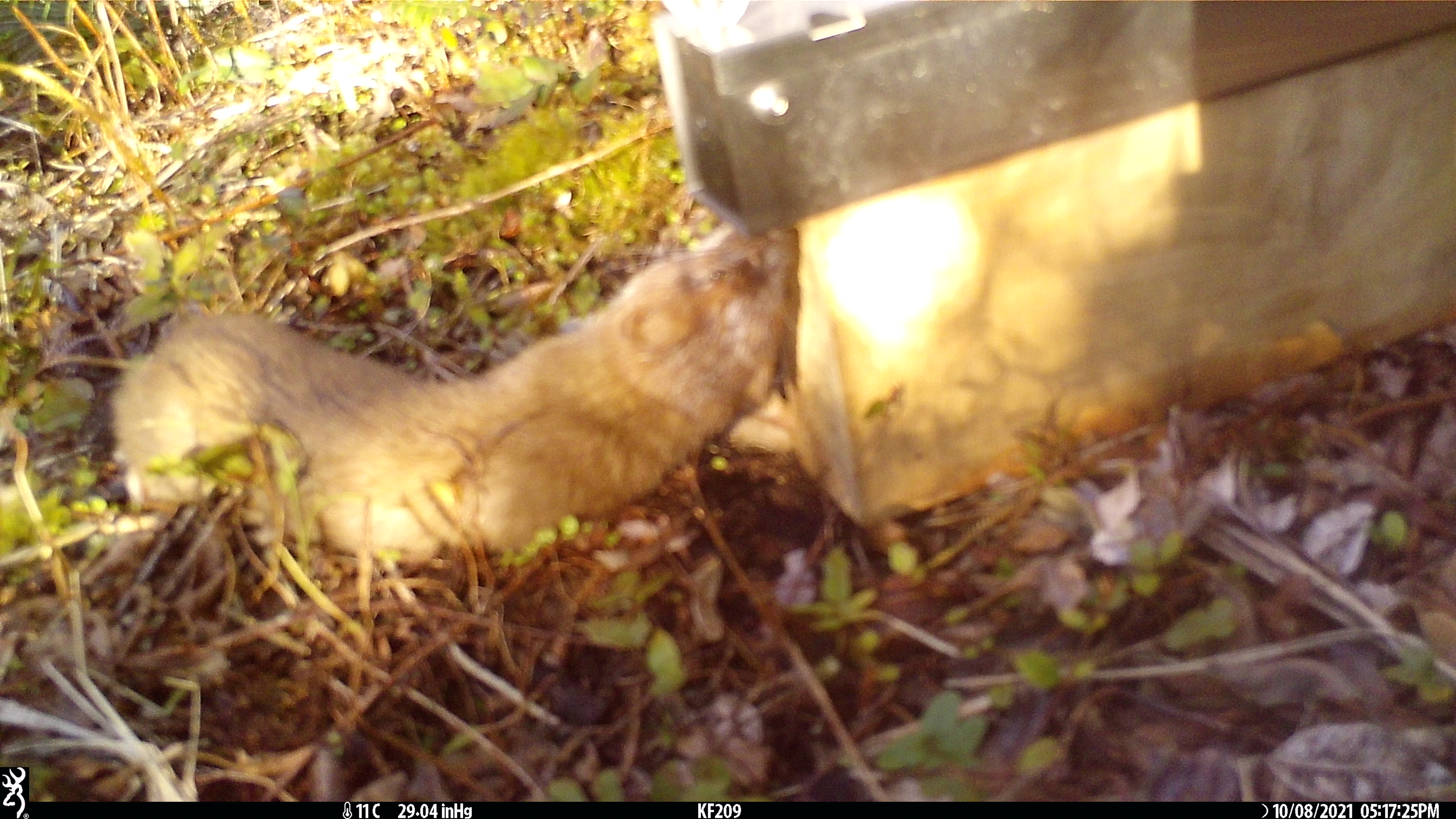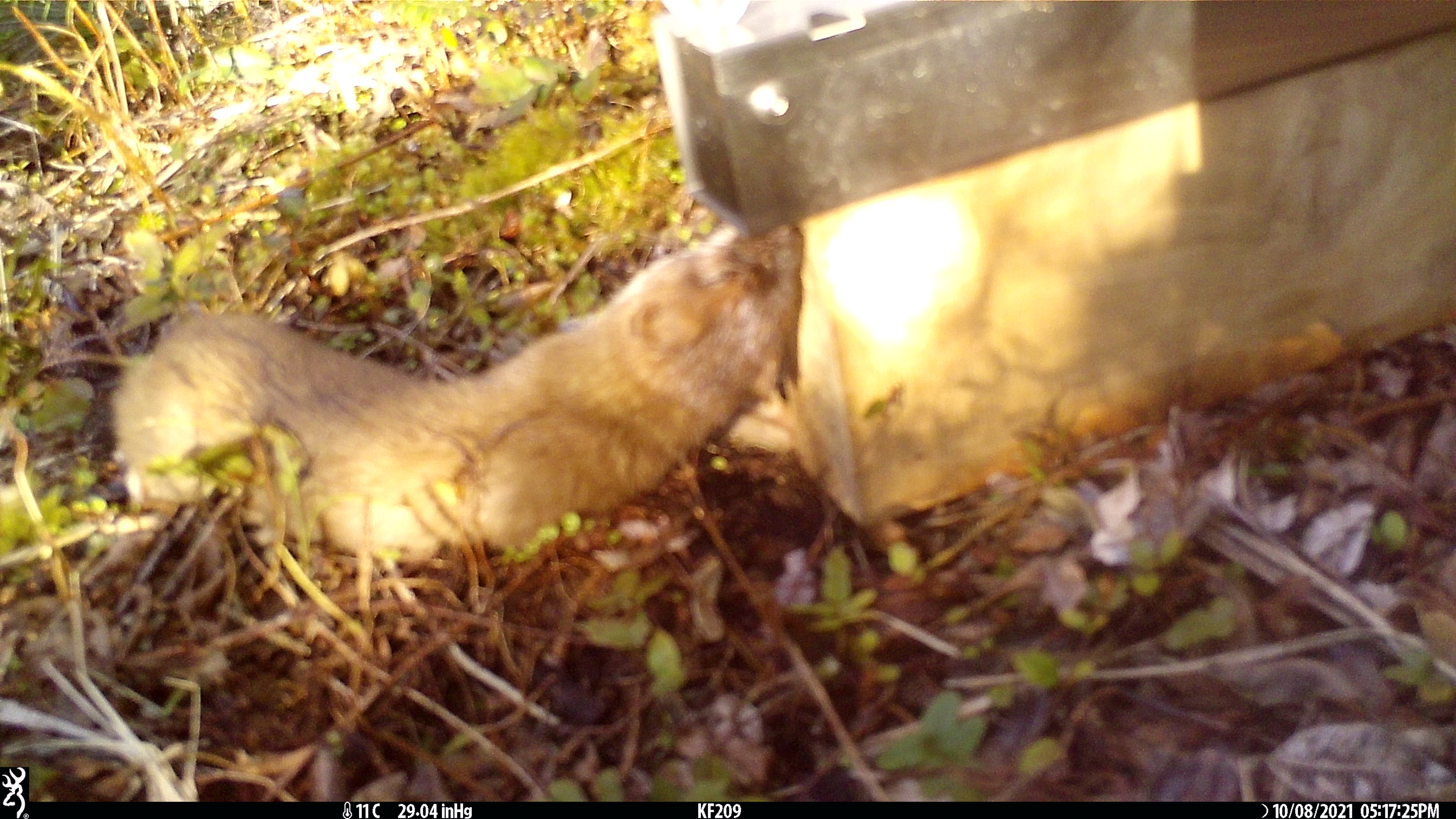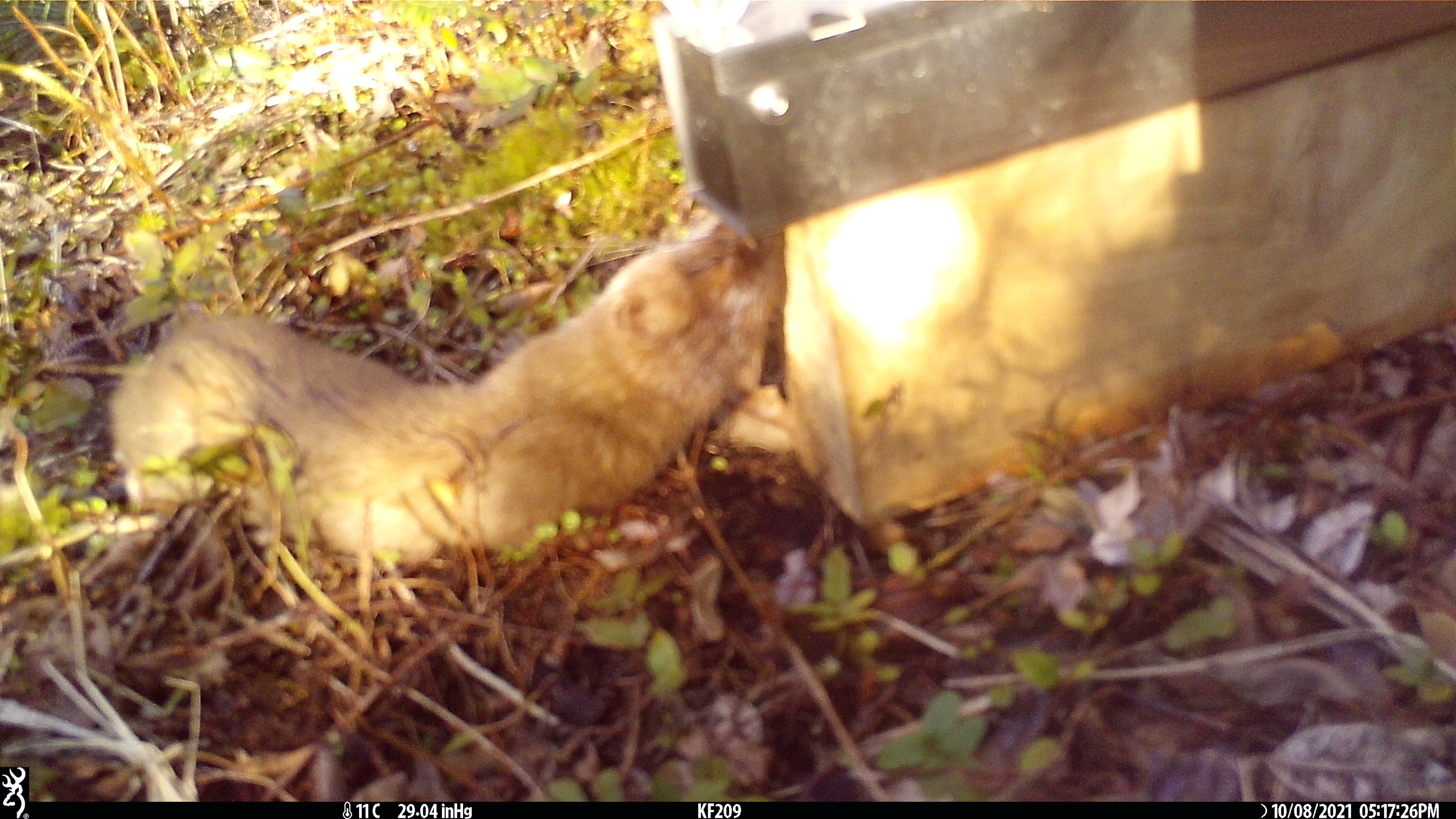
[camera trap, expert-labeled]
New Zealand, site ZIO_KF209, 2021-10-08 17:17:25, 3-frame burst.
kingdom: Animalia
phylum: Chordata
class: Mammalia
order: Carnivora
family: Mustelidae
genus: Mustela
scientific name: Mustela erminea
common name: stoat